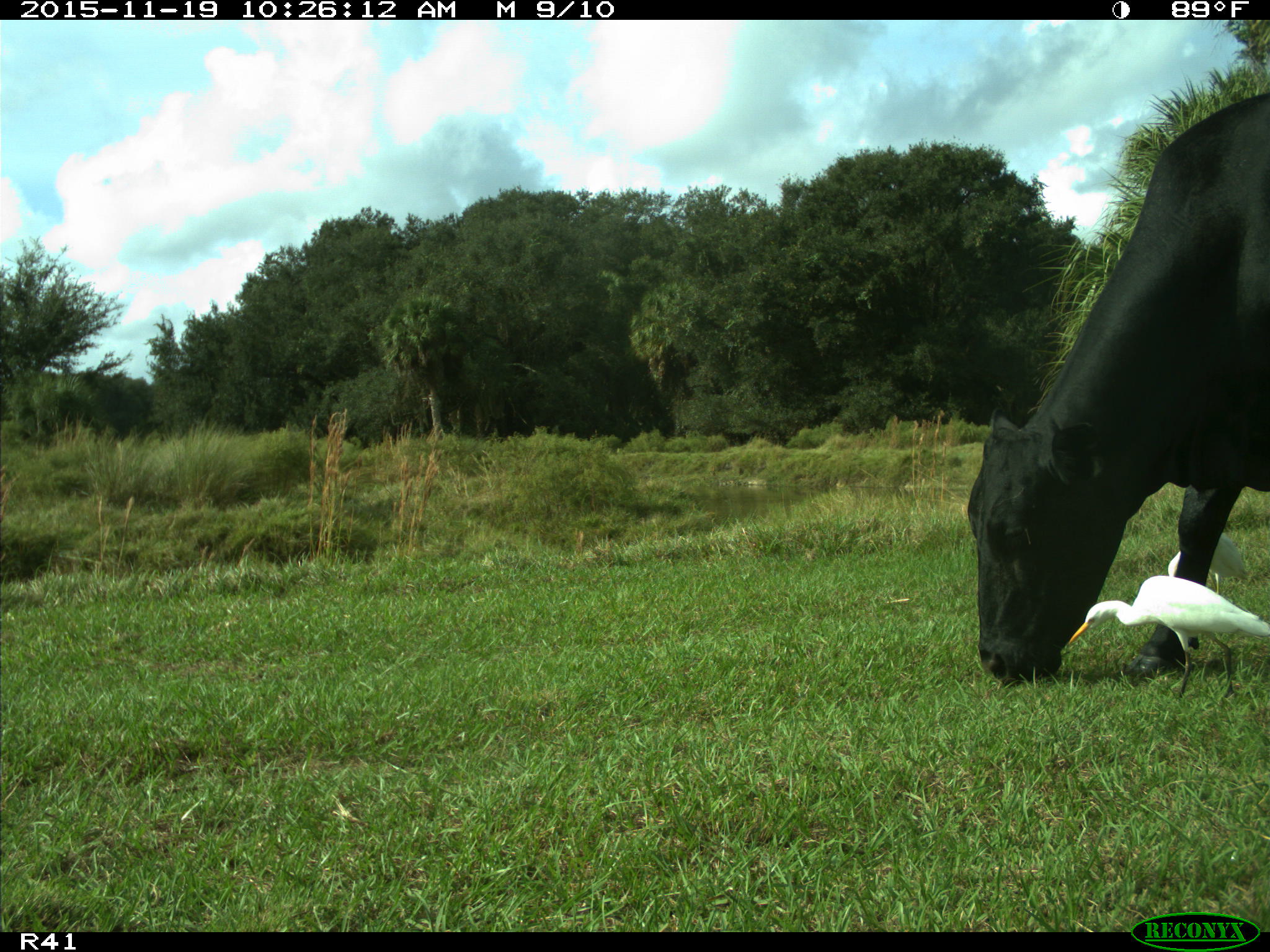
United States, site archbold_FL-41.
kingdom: Animalia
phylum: Chordata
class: Mammalia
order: Artiodactyla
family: Bovidae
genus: Bos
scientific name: Bos taurus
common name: domestic cow